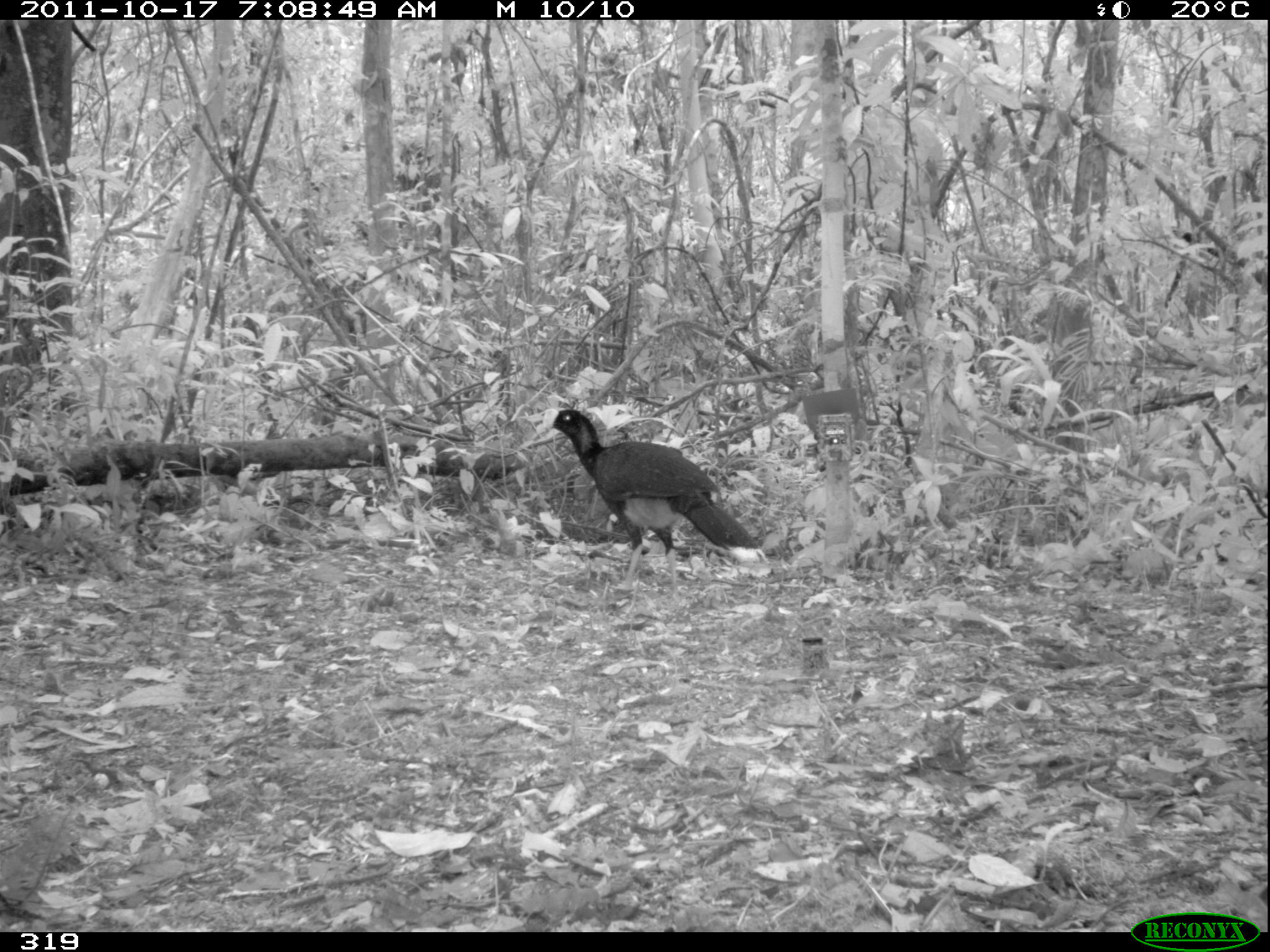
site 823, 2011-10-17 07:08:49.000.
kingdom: Animalia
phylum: Chordata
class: Aves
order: Galliformes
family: Cracidae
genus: Mitu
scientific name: Mitu tuberosum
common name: razor-billed curassow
Mitu tuberosum (razor-billed curassow).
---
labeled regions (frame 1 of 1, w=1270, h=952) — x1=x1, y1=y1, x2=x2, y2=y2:
mitu tuberosum: x1=536, y1=407, x2=768, y2=606